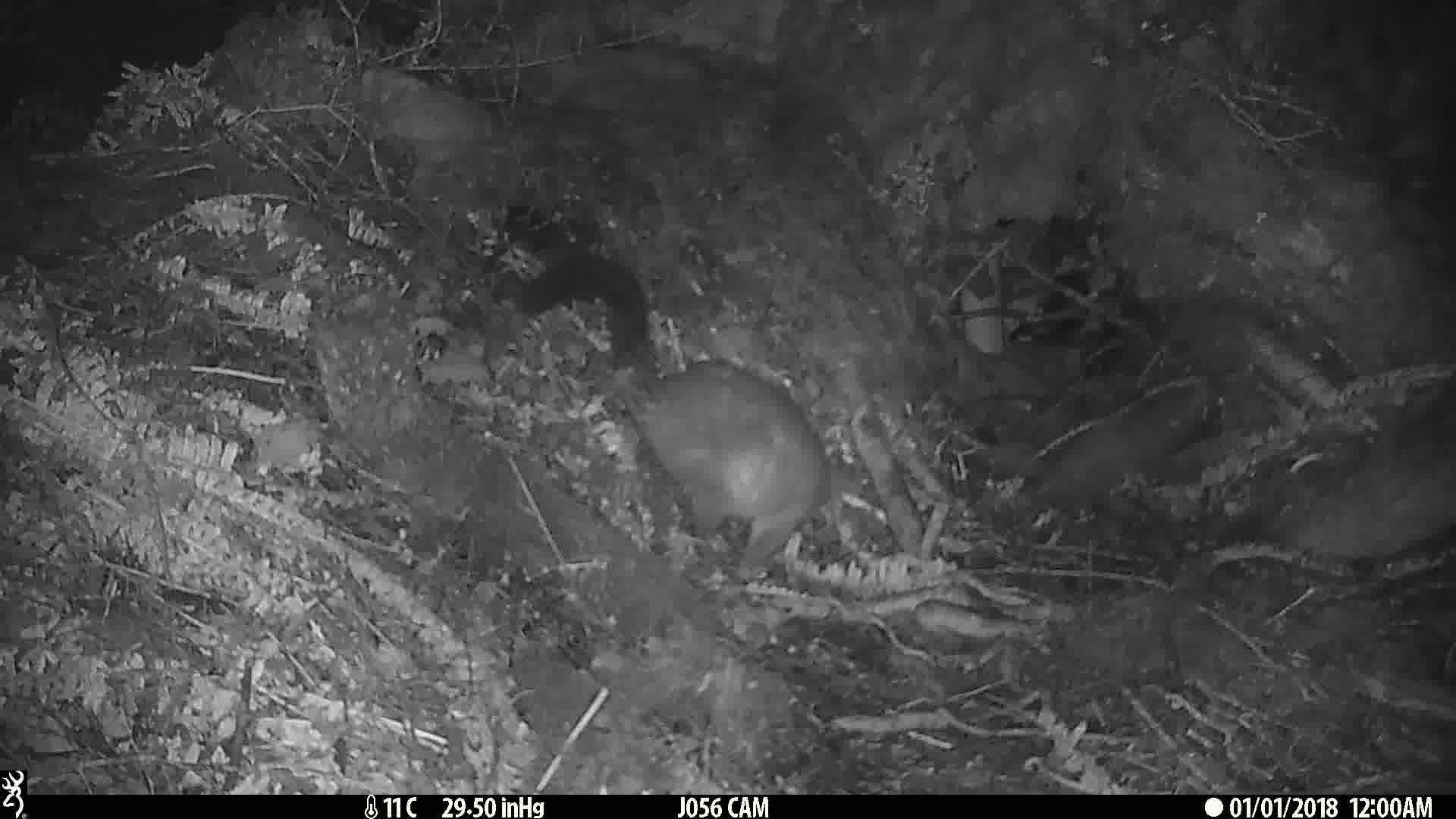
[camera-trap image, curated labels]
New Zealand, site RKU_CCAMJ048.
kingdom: Animalia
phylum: Chordata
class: Mammalia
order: Diprotodontia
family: Phalangeridae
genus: Trichosurus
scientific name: Trichosurus vulpecula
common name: common brushtail possum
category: possum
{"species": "possum (common brushtail possum) (Trichosurus vulpecula)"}